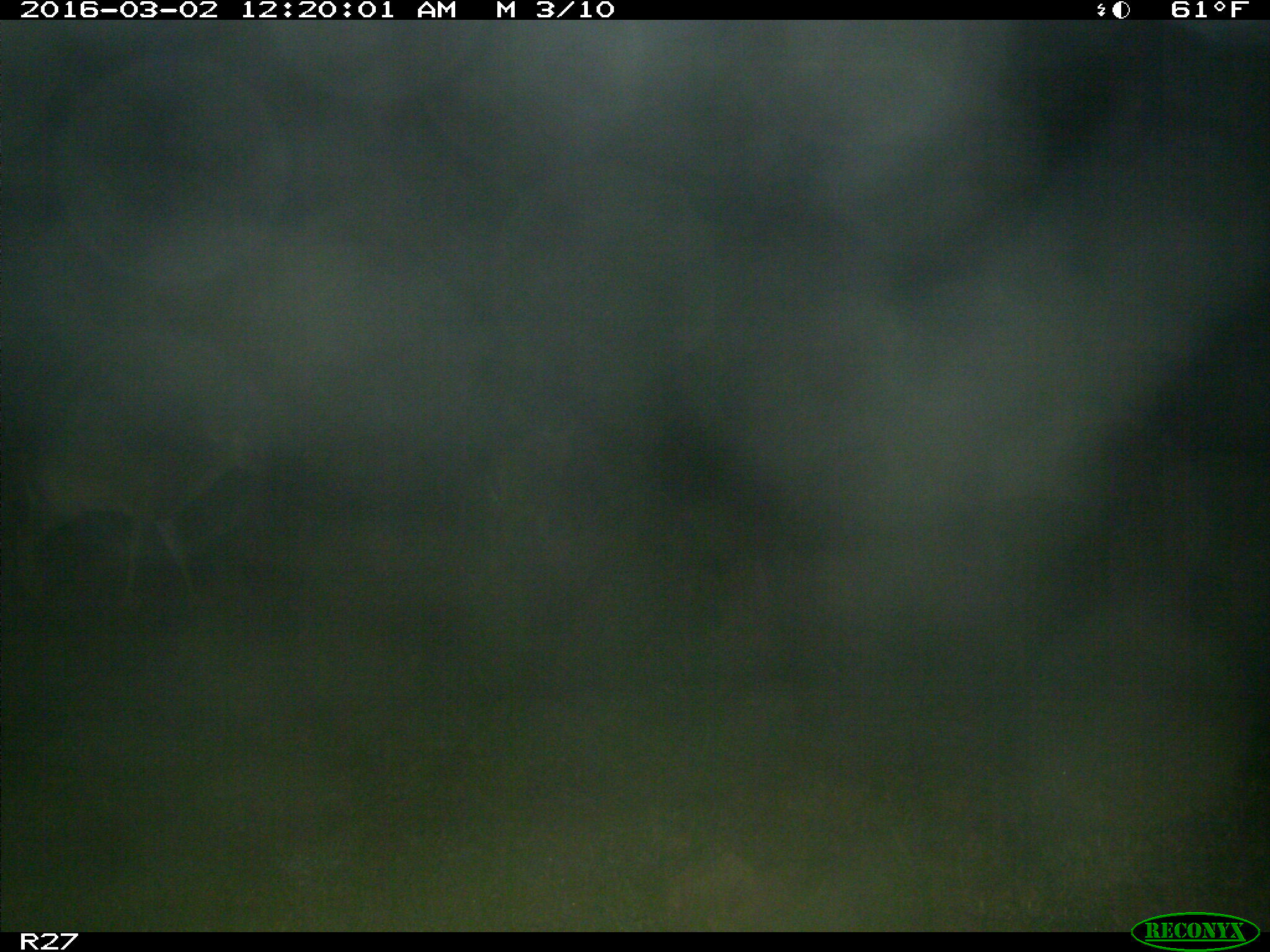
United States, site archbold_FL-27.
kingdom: Animalia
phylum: Chordata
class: Mammalia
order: Artiodactyla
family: Cervidae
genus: Odocoileus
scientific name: Odocoileus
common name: deer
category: unidentified deer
Unidentified deer (deer) (Odocoileus).